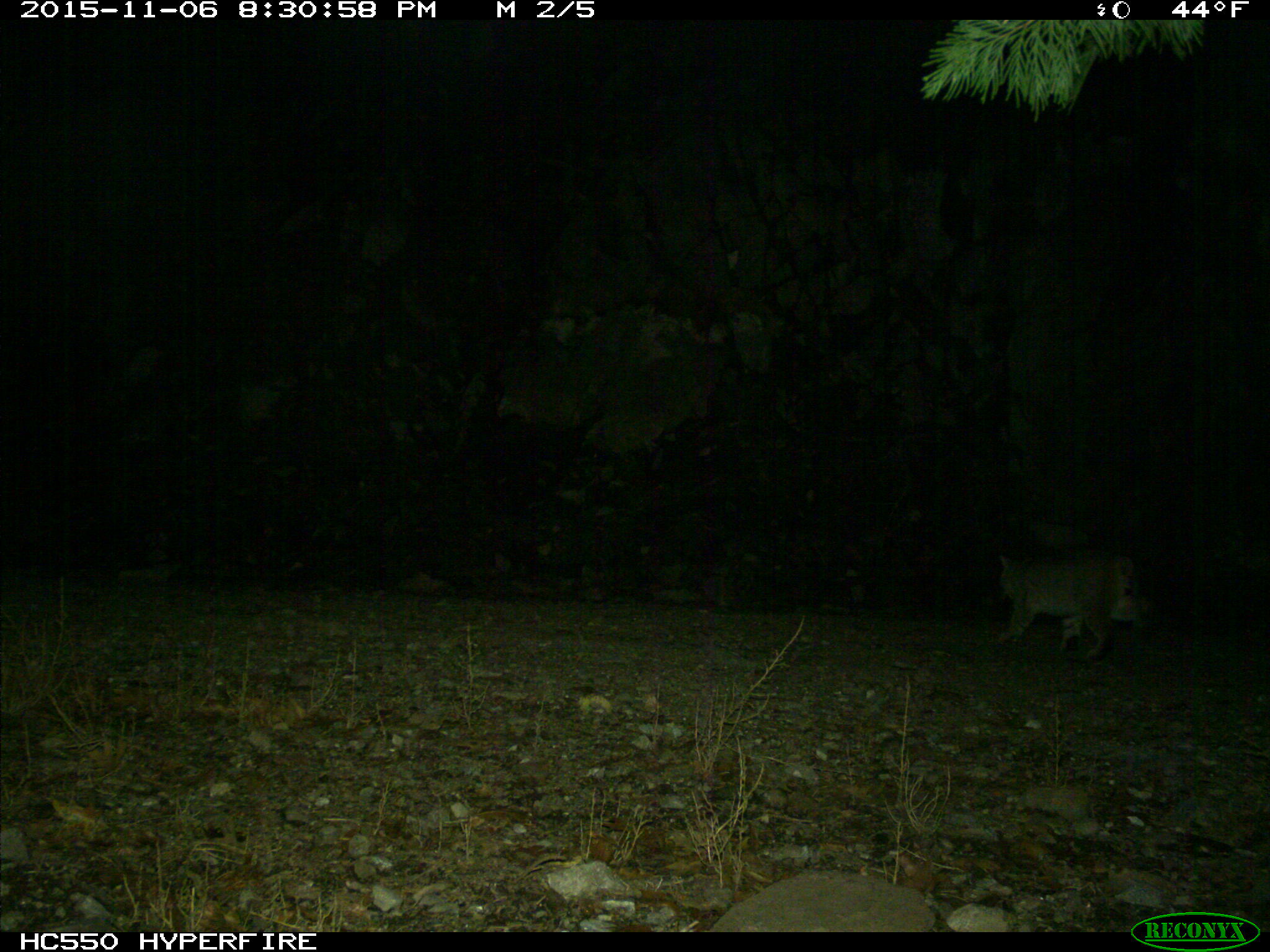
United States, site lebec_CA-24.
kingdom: Animalia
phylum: Chordata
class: Mammalia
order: Carnivora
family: Felidae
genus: Lynx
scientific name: Lynx rufus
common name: bobcat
Lynx rufus (bobcat).